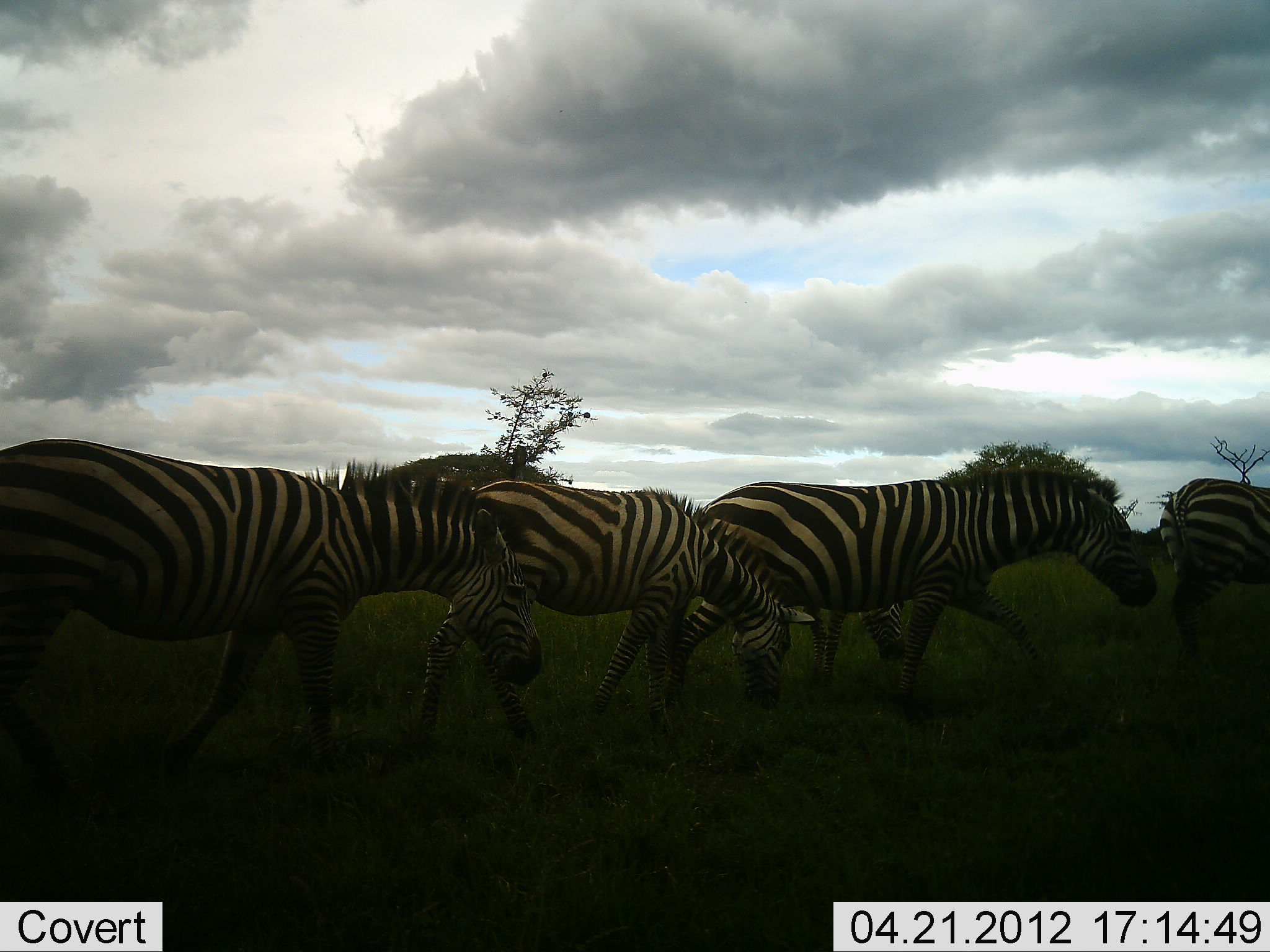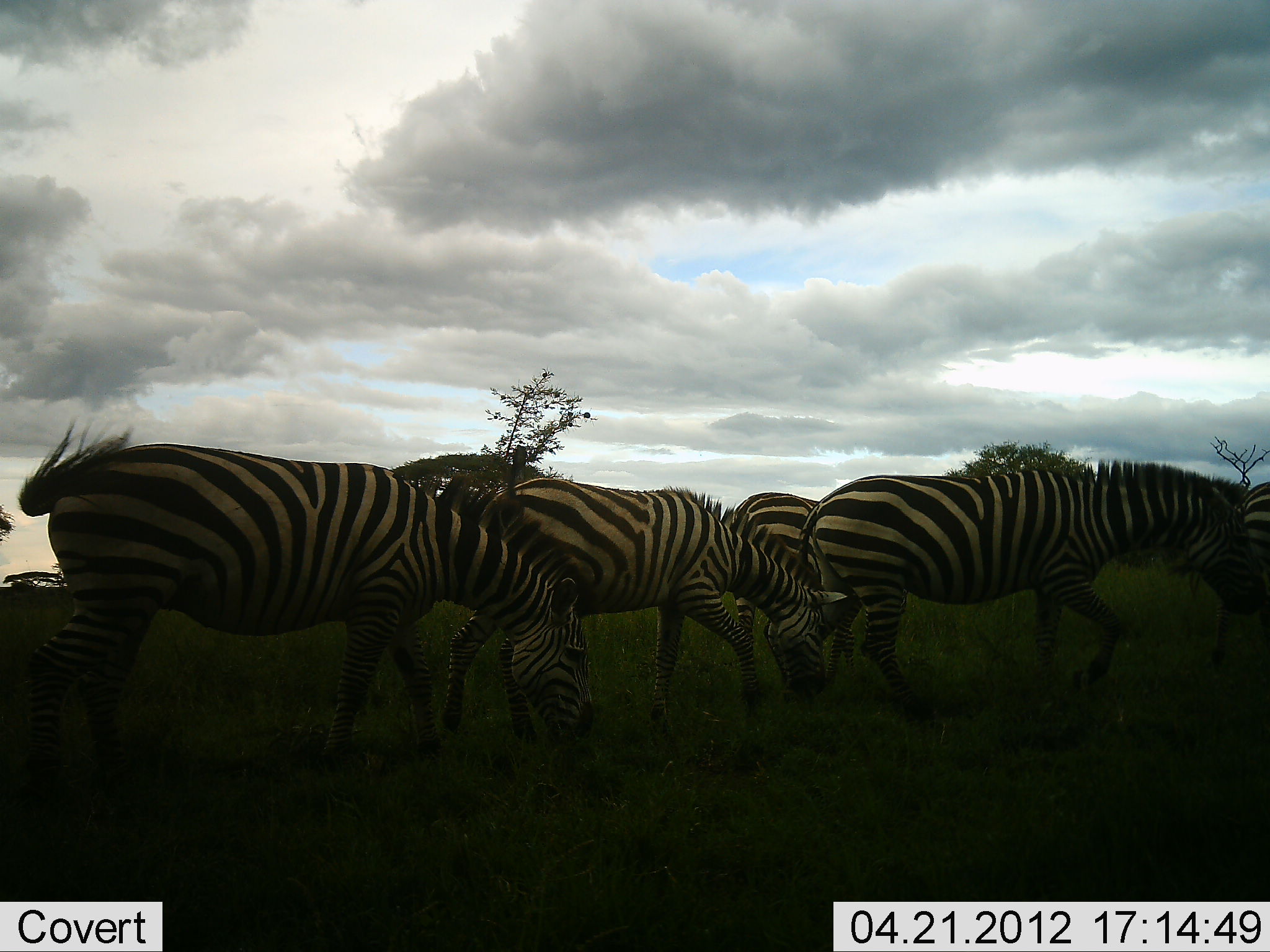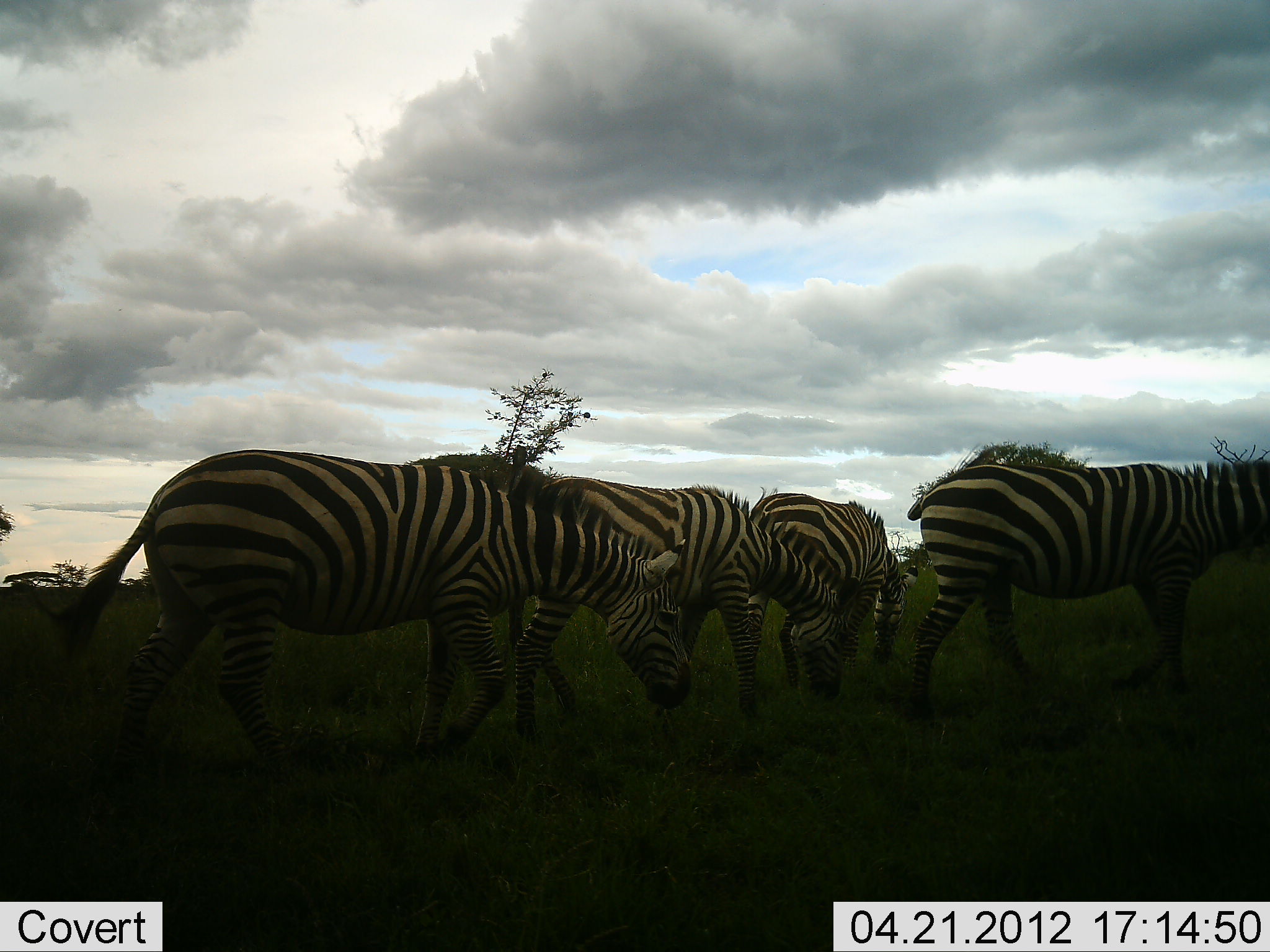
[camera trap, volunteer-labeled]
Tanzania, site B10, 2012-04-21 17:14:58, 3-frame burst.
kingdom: Animalia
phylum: Chordata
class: Mammalia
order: Perissodactyla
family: Equidae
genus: Equus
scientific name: Equus quagga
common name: plains zebra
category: zebra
Zebra (plains zebra) (Equus quagga), count 5. Behavior (volunteer vote fractions): standing 7%, resting 0%, moving 90%, interacting 0%. Young present (vote fraction): 0%. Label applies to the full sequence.